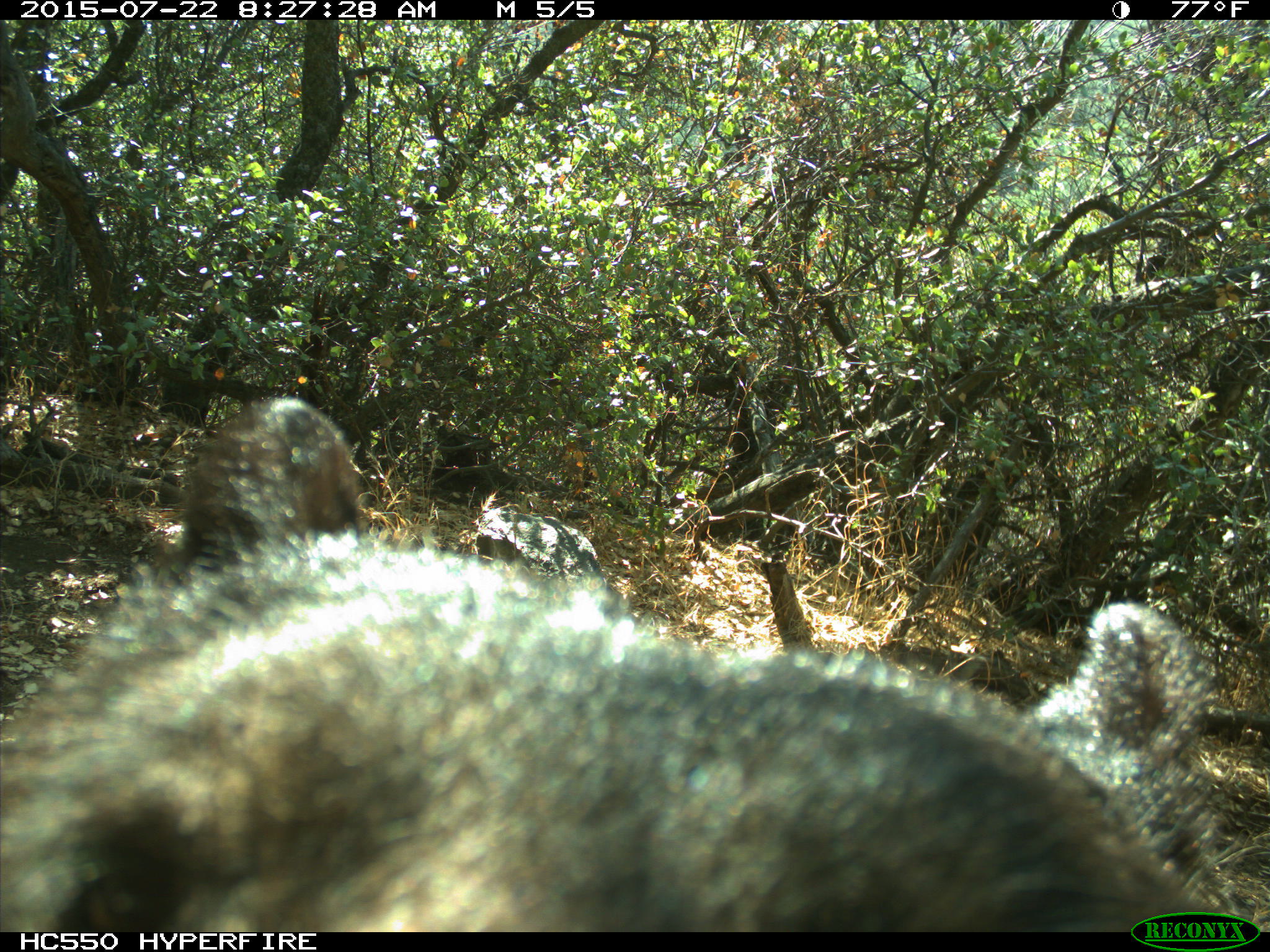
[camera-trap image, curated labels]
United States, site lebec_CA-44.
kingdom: Animalia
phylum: Chordata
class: Mammalia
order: Carnivora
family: Ursidae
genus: Ursus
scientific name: Ursus americanus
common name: american black bear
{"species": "Ursus americanus (american black bear)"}